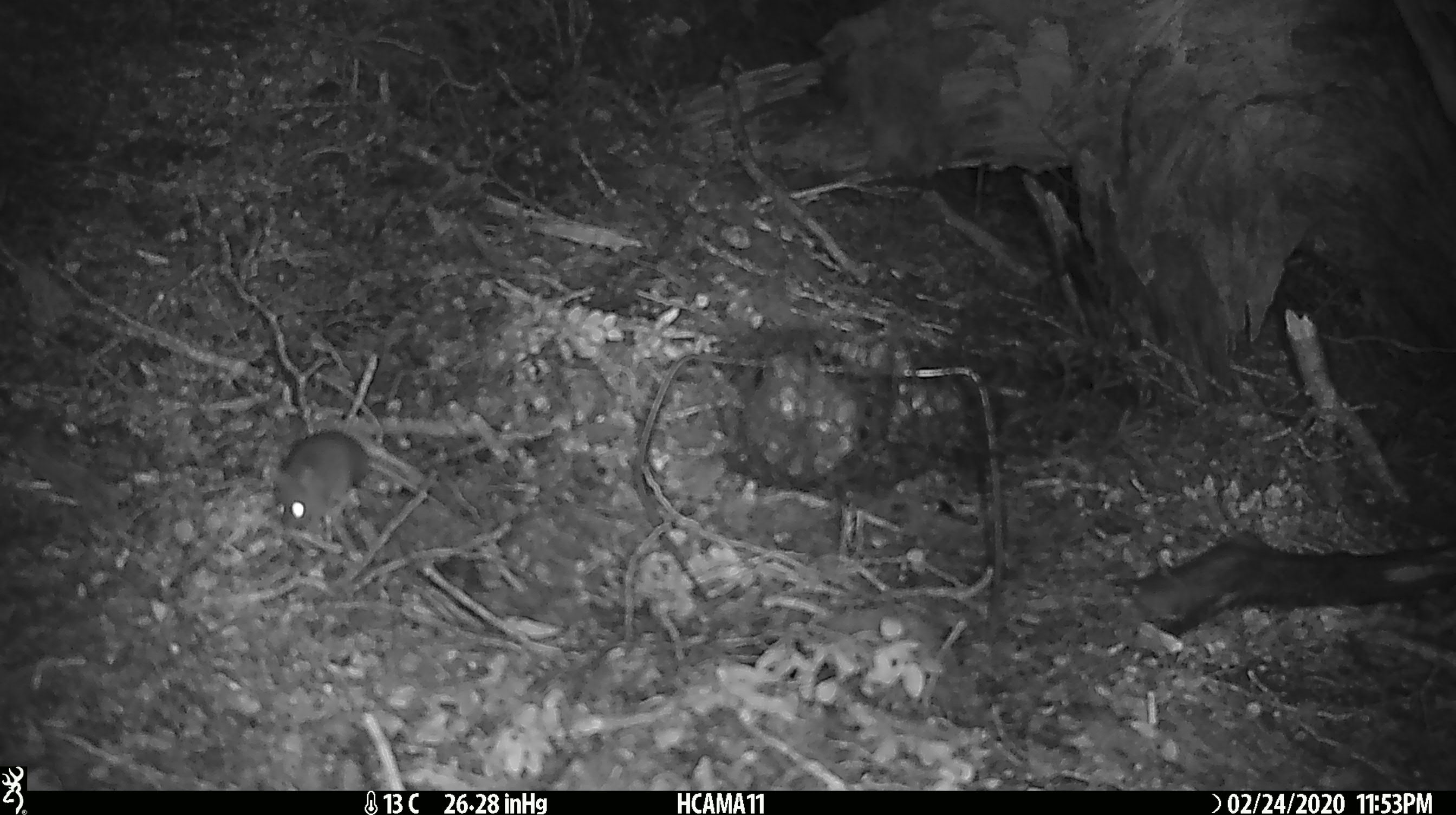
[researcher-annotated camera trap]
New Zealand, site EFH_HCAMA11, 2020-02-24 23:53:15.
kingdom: Animalia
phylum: Chordata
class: Mammalia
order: Rodentia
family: Muridae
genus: Mus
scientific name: Mus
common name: mouse